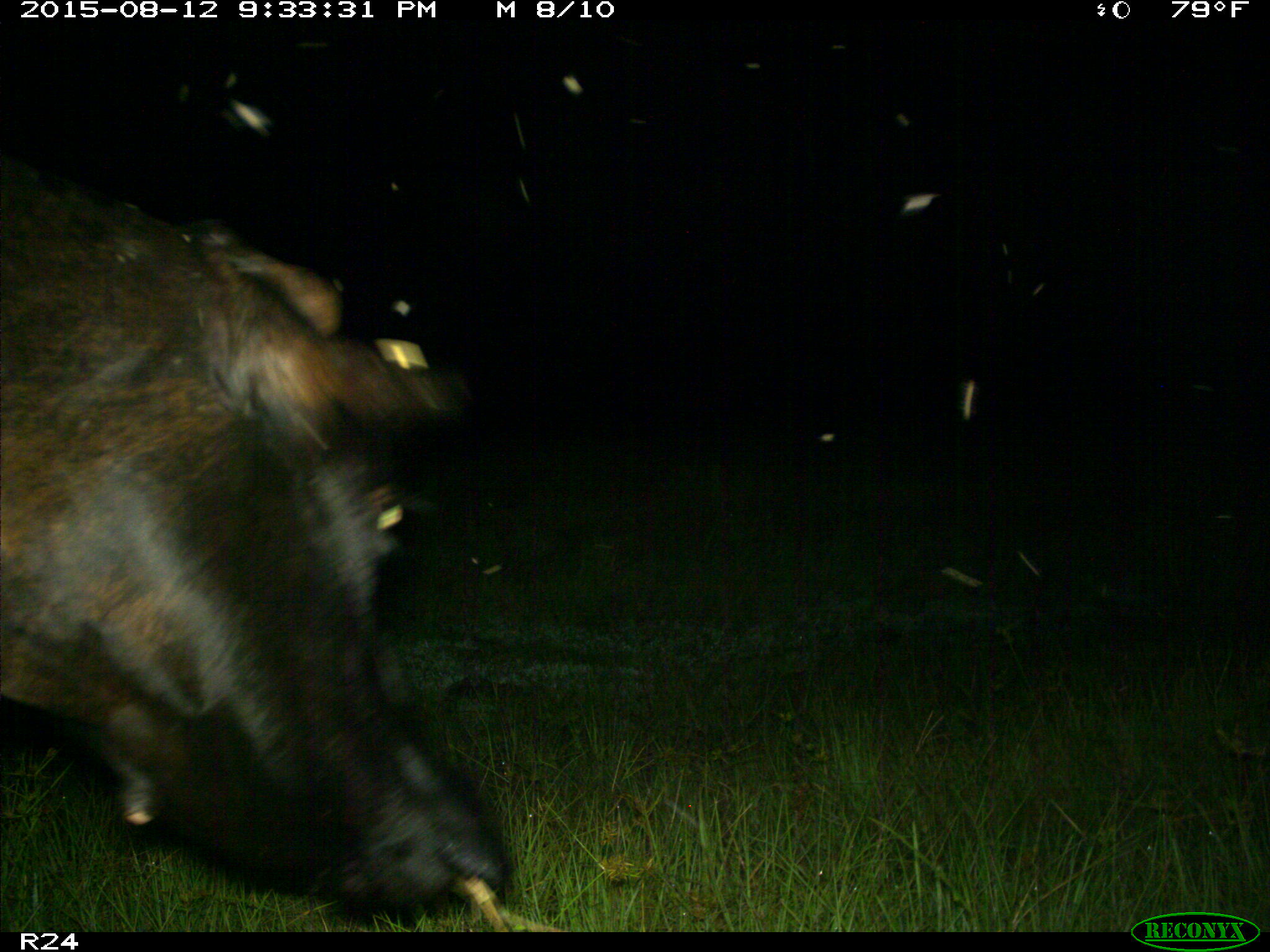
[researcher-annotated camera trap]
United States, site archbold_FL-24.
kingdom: Animalia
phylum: Chordata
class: Mammalia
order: Artiodactyla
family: Bovidae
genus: Bos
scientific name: Bos taurus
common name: domestic cow